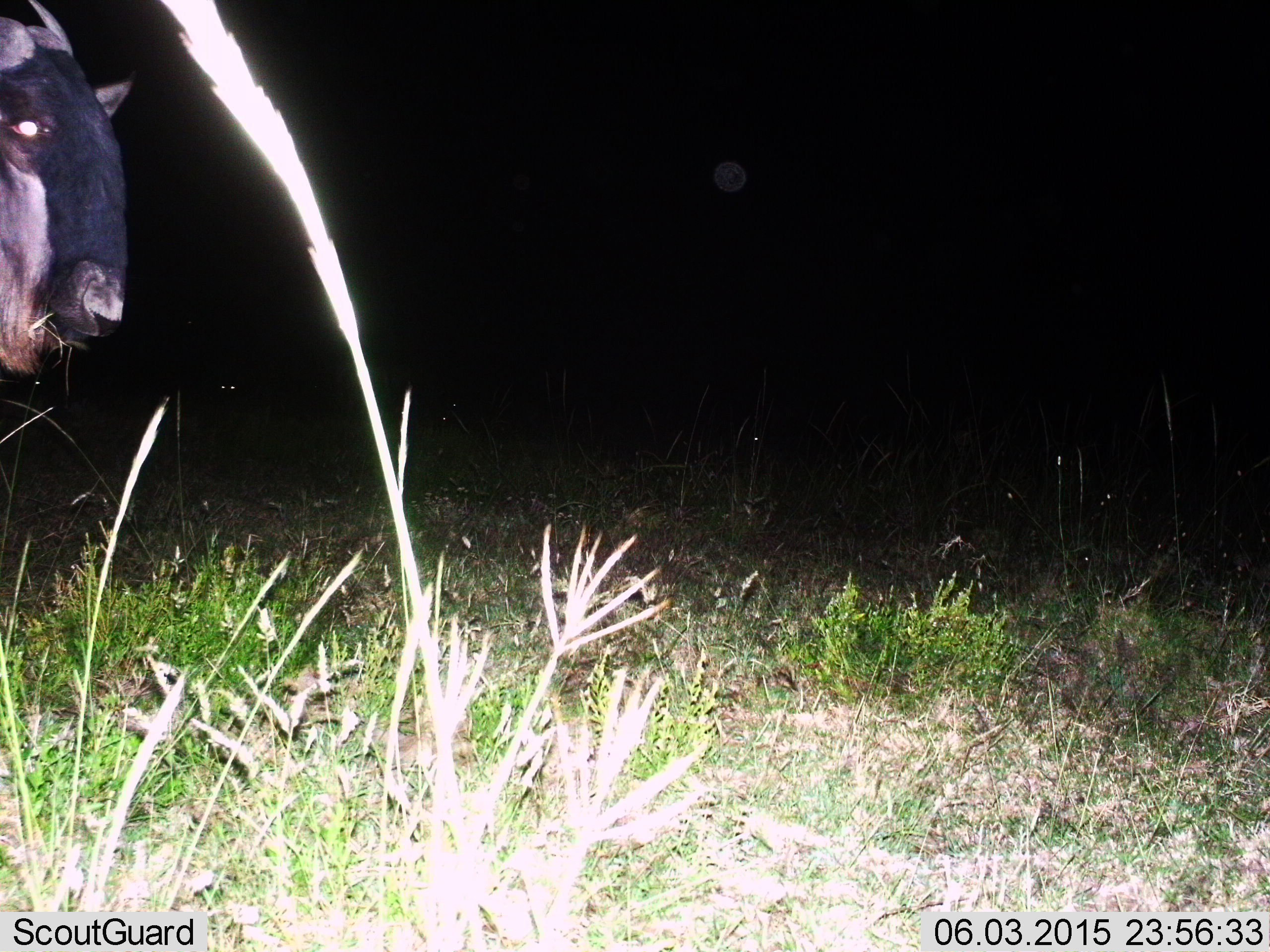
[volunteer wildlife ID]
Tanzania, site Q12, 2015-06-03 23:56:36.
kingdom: Animalia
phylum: Chordata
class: Mammalia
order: Artiodactyla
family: Bovidae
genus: Connochaetes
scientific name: Connochaetes taurinus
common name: blue wildebeest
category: wildebeest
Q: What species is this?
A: Wildebeest (blue wildebeest) (Connochaetes taurinus).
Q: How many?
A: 1.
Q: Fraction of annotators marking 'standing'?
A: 80%.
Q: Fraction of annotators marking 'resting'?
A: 0%.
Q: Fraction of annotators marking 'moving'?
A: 10%.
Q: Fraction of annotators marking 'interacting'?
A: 0%.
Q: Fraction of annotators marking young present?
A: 0%.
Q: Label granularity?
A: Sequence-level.